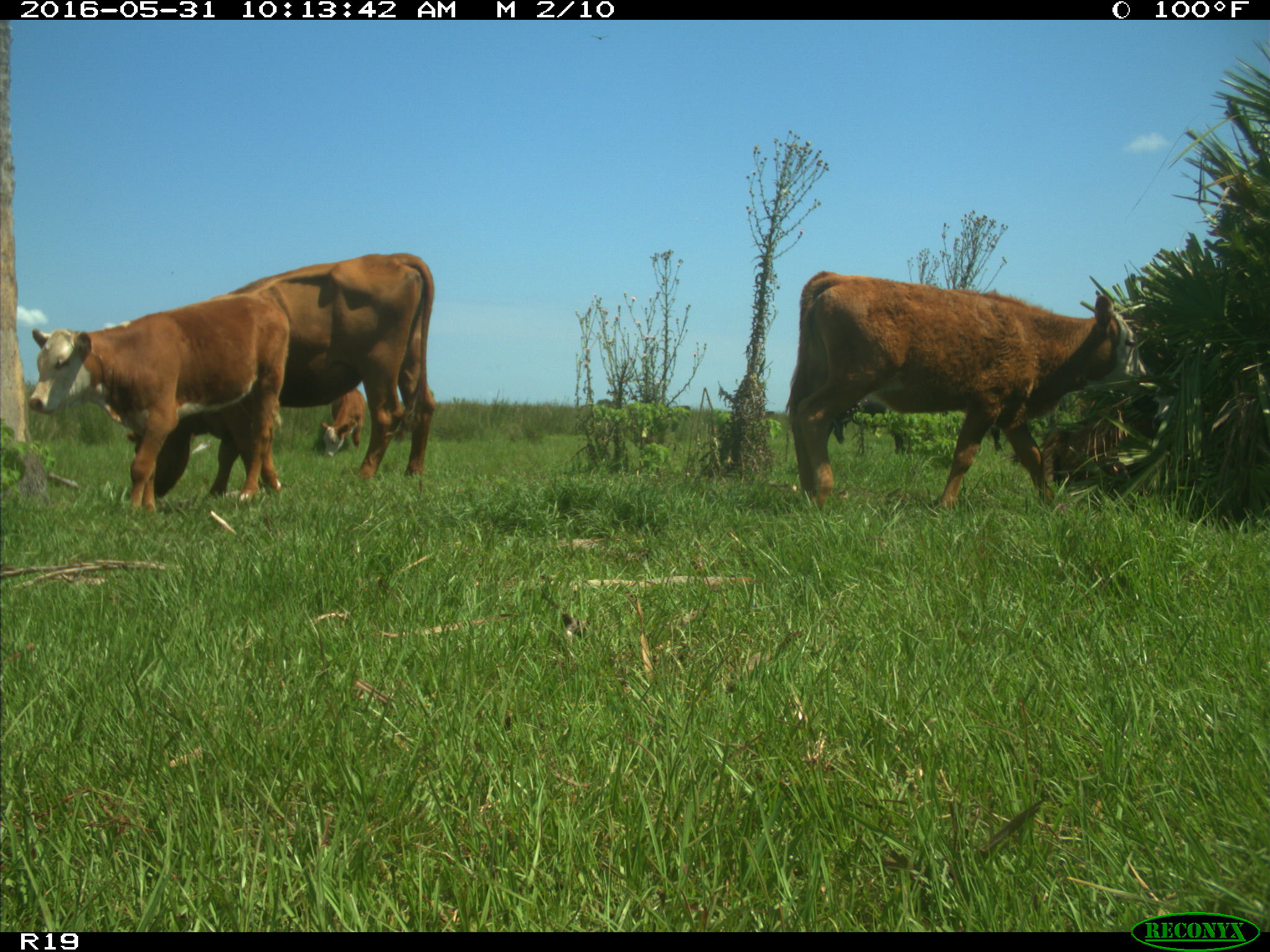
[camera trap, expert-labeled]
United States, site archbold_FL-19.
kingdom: Animalia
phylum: Chordata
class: Mammalia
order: Artiodactyla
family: Bovidae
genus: Bos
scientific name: Bos taurus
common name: domestic cow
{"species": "Bos taurus (domestic cow)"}